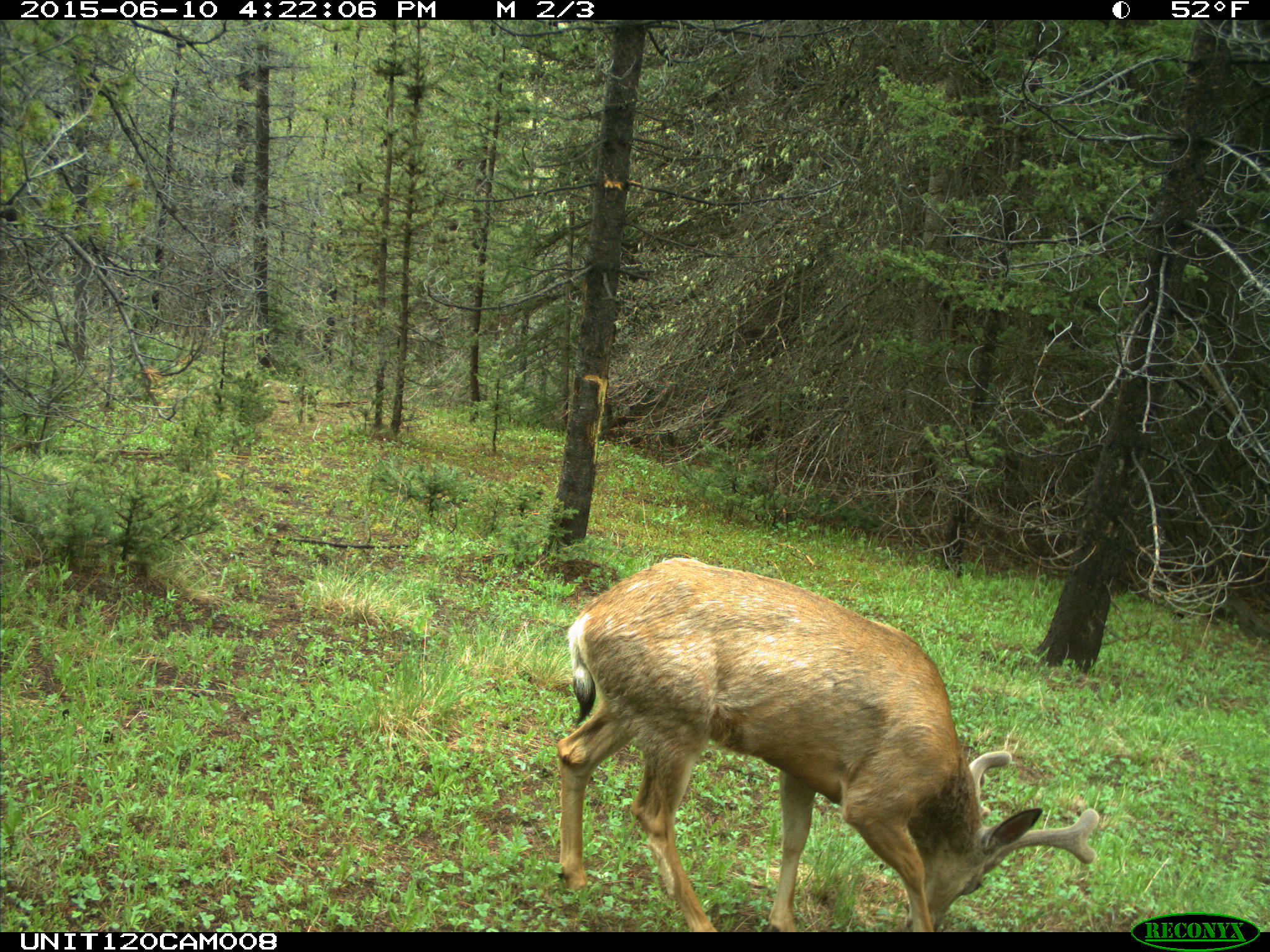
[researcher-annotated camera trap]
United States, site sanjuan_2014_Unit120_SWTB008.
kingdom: Animalia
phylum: Chordata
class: Mammalia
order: Artiodactyla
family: Cervidae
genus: Odocoileus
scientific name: Odocoileus hemionus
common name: mule deer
Odocoileus hemionus (mule deer).